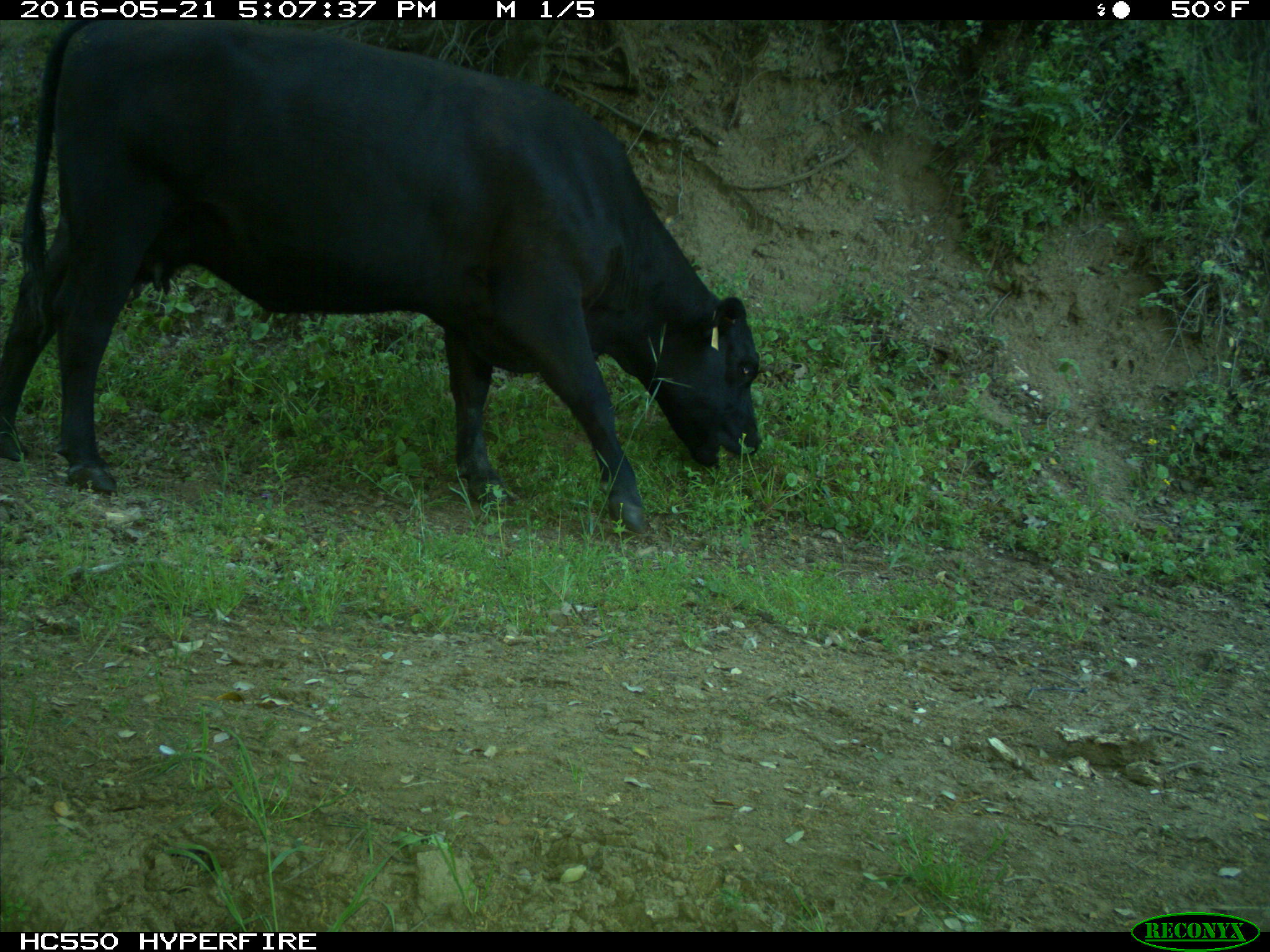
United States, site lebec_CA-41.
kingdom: Animalia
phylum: Chordata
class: Mammalia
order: Artiodactyla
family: Bovidae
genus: Bos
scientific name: Bos taurus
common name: domestic cow